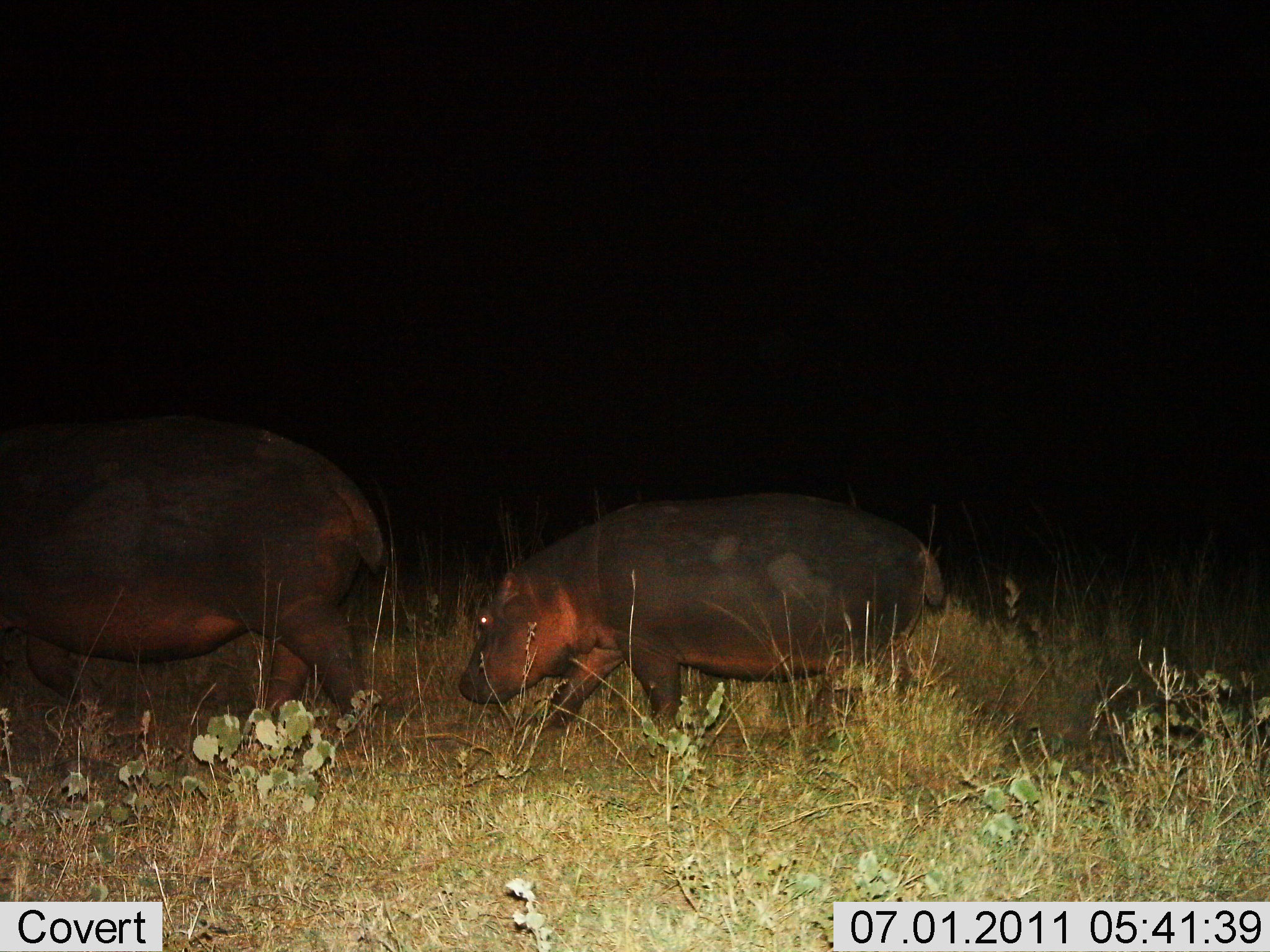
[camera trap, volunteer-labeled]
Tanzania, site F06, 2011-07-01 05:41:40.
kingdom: Animalia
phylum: Chordata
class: Mammalia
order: Artiodactyla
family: Hippopotamidae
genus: Hippopotamus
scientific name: Hippopotamus amphibius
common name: hippopotamus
Hippopotamus (Hippopotamus amphibius), count 2. Behavior (volunteer vote fractions): standing 27%, resting 0%, moving 91%, interacting 0%. Young present (vote fraction): 55%. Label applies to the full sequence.